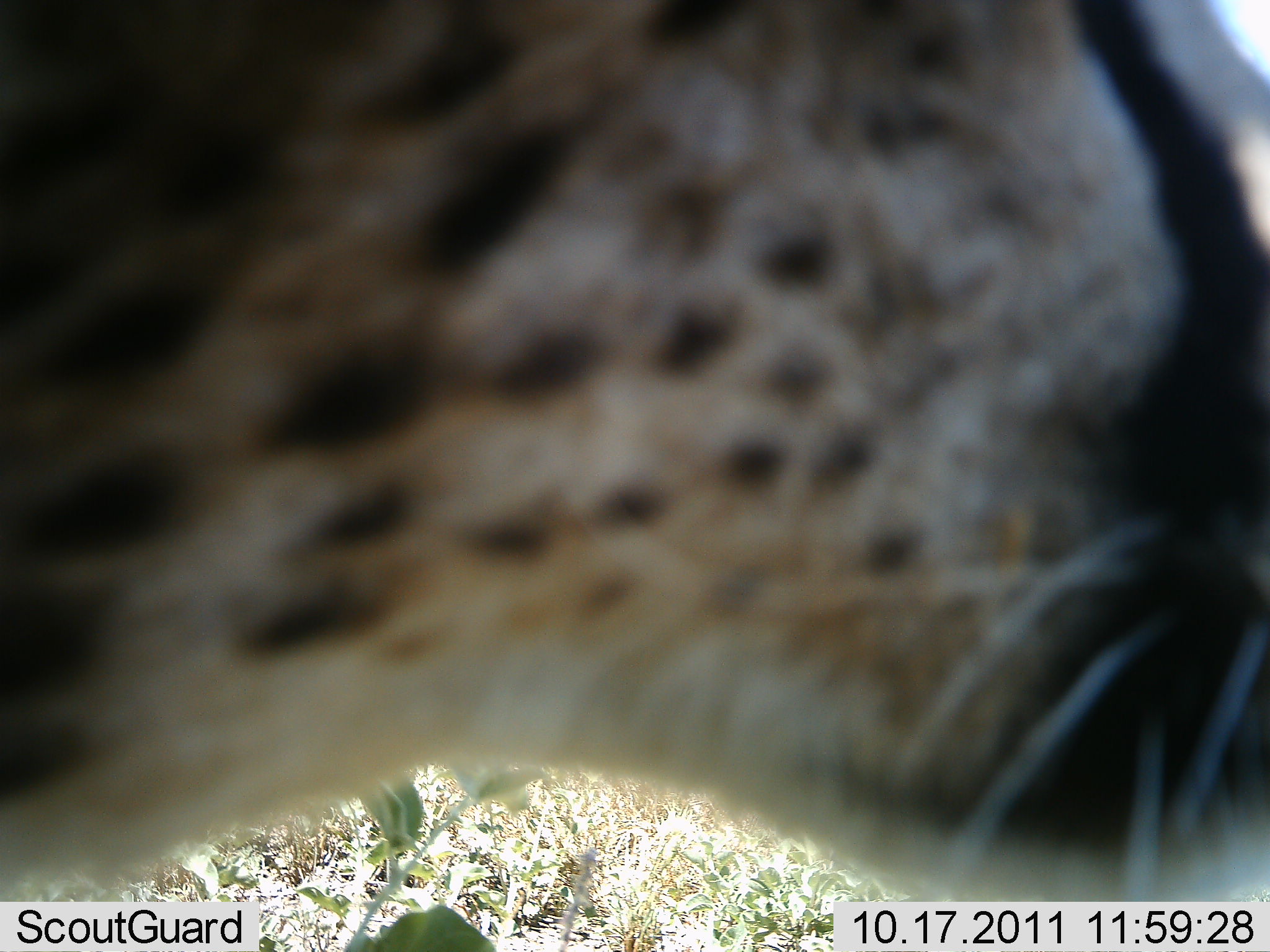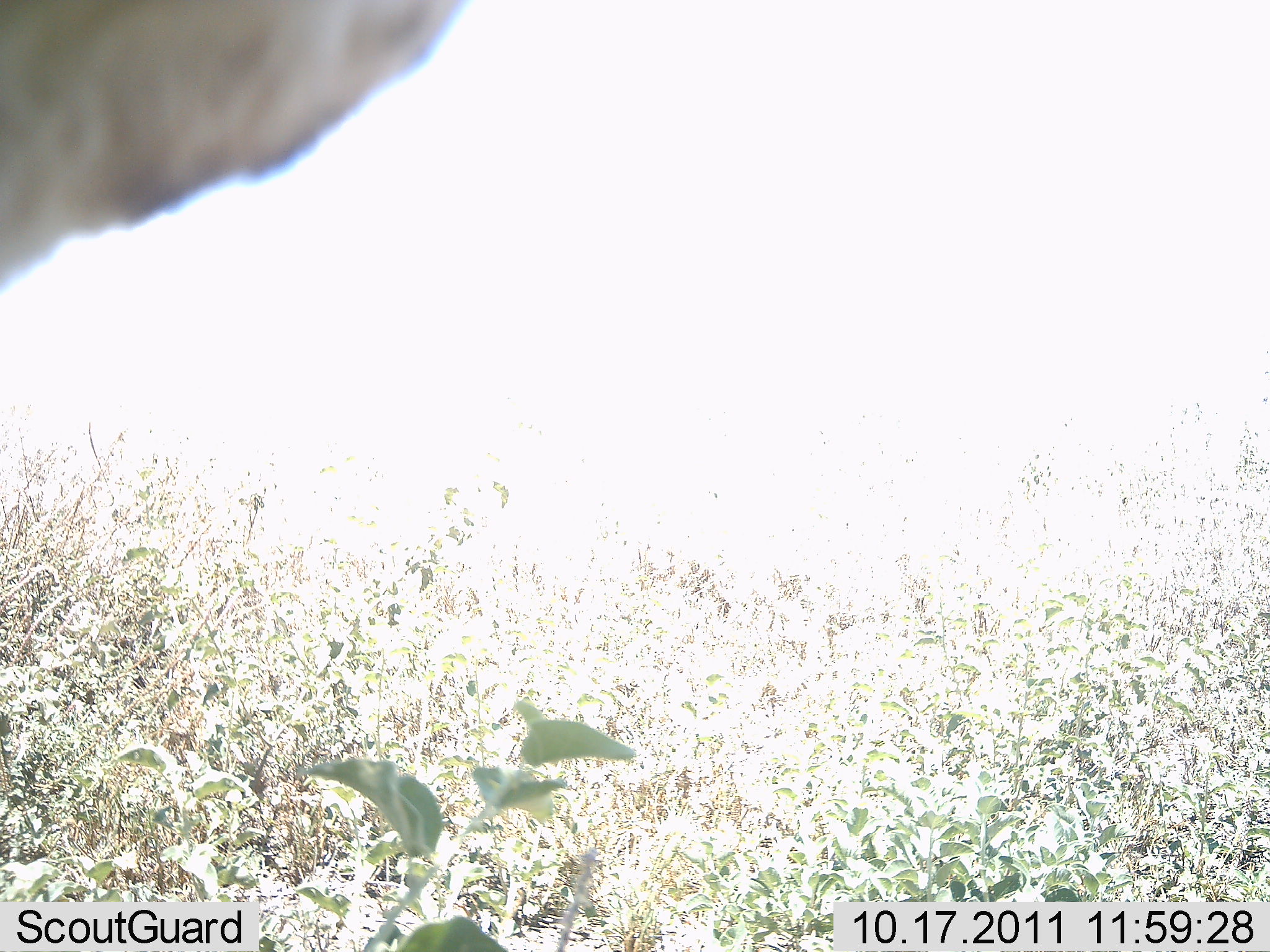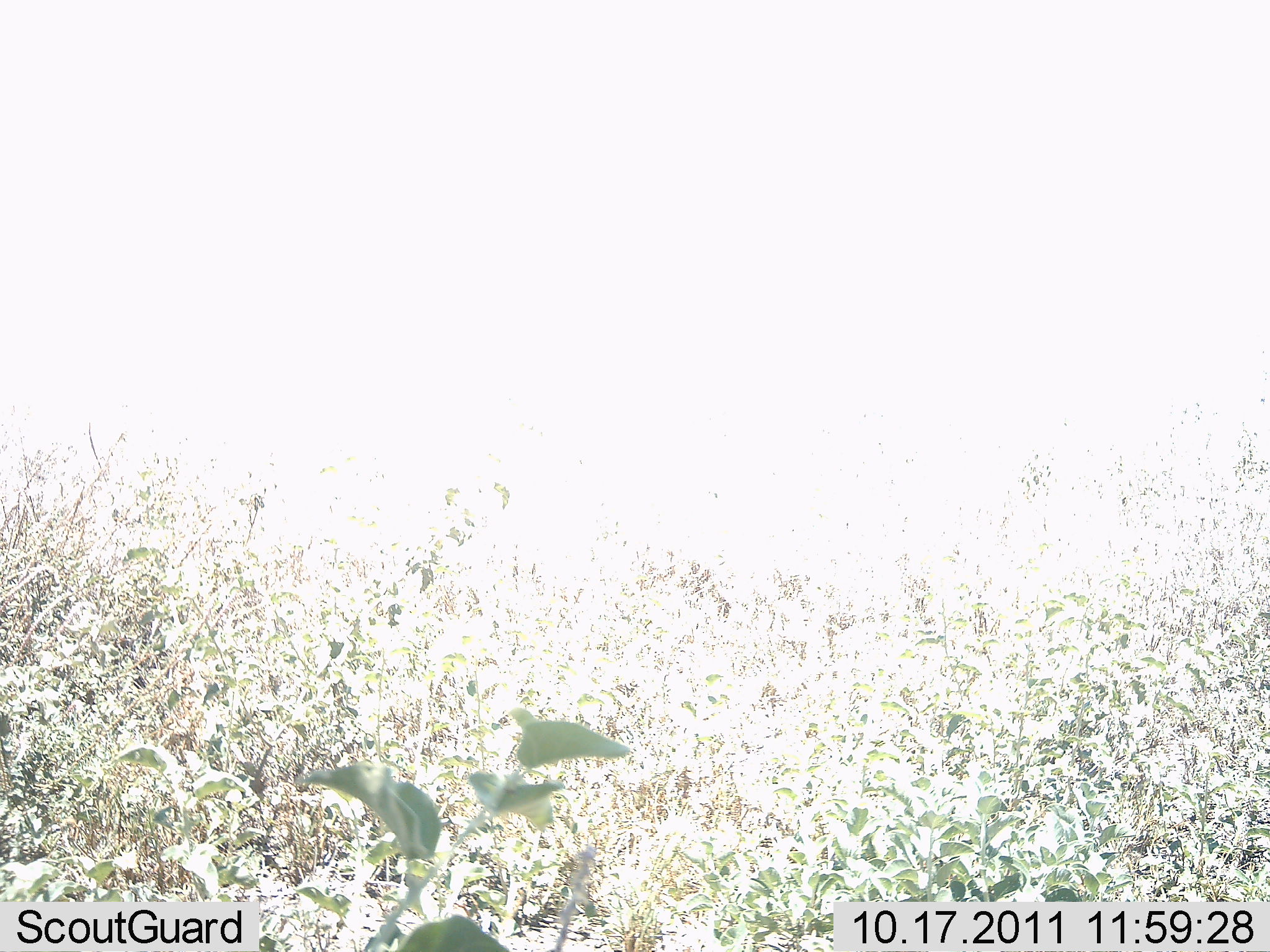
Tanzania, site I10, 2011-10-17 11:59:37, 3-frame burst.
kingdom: Animalia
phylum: Chordata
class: Mammalia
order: Carnivora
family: Felidae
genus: Acinonyx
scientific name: Acinonyx jubatus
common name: cheetah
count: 1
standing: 30%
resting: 0%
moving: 70%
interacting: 0%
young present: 0%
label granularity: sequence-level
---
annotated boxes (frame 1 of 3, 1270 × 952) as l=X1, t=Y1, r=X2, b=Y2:
animal: l=1, t=0, r=1269, b=951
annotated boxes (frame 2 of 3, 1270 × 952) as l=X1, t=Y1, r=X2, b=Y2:
animal: l=0, t=0, r=476, b=284